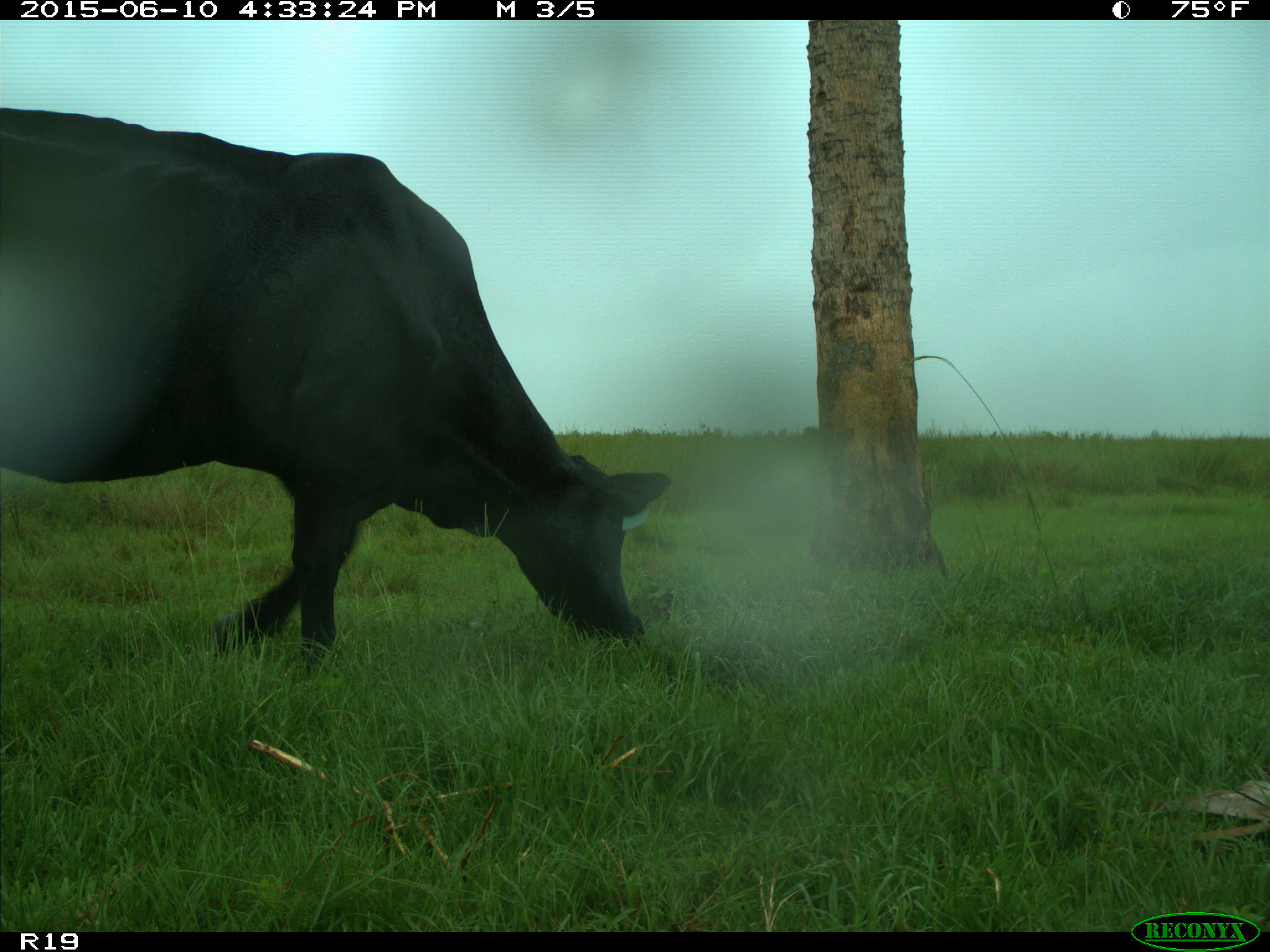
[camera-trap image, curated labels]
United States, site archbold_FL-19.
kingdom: Animalia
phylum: Chordata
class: Mammalia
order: Artiodactyla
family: Bovidae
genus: Bos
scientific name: Bos taurus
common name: domestic cow